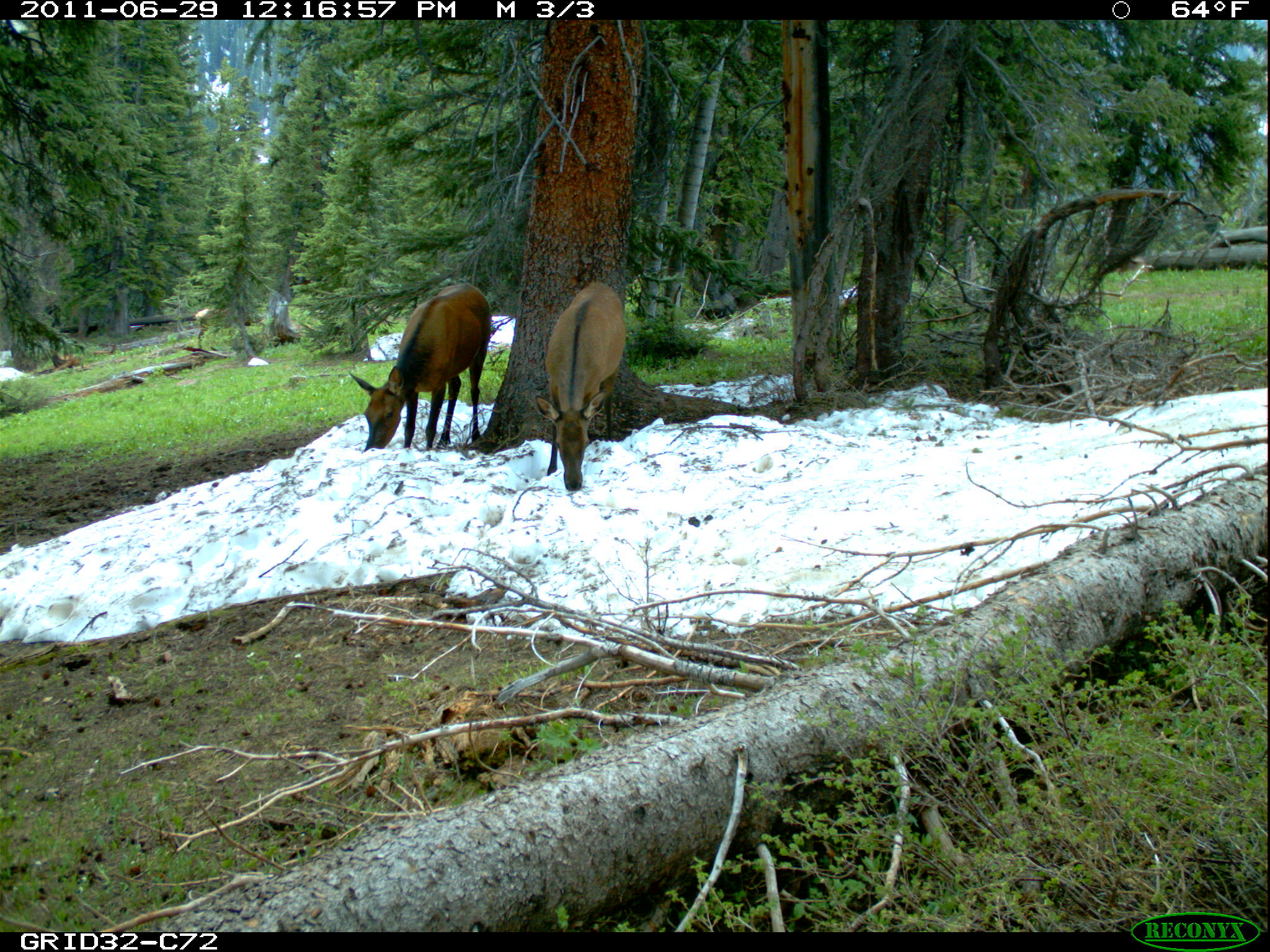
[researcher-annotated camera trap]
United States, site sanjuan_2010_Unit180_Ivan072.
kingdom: Animalia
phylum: Chordata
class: Mammalia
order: Artiodactyla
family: Cervidae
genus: Cervus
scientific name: Cervus elaphus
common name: red deer